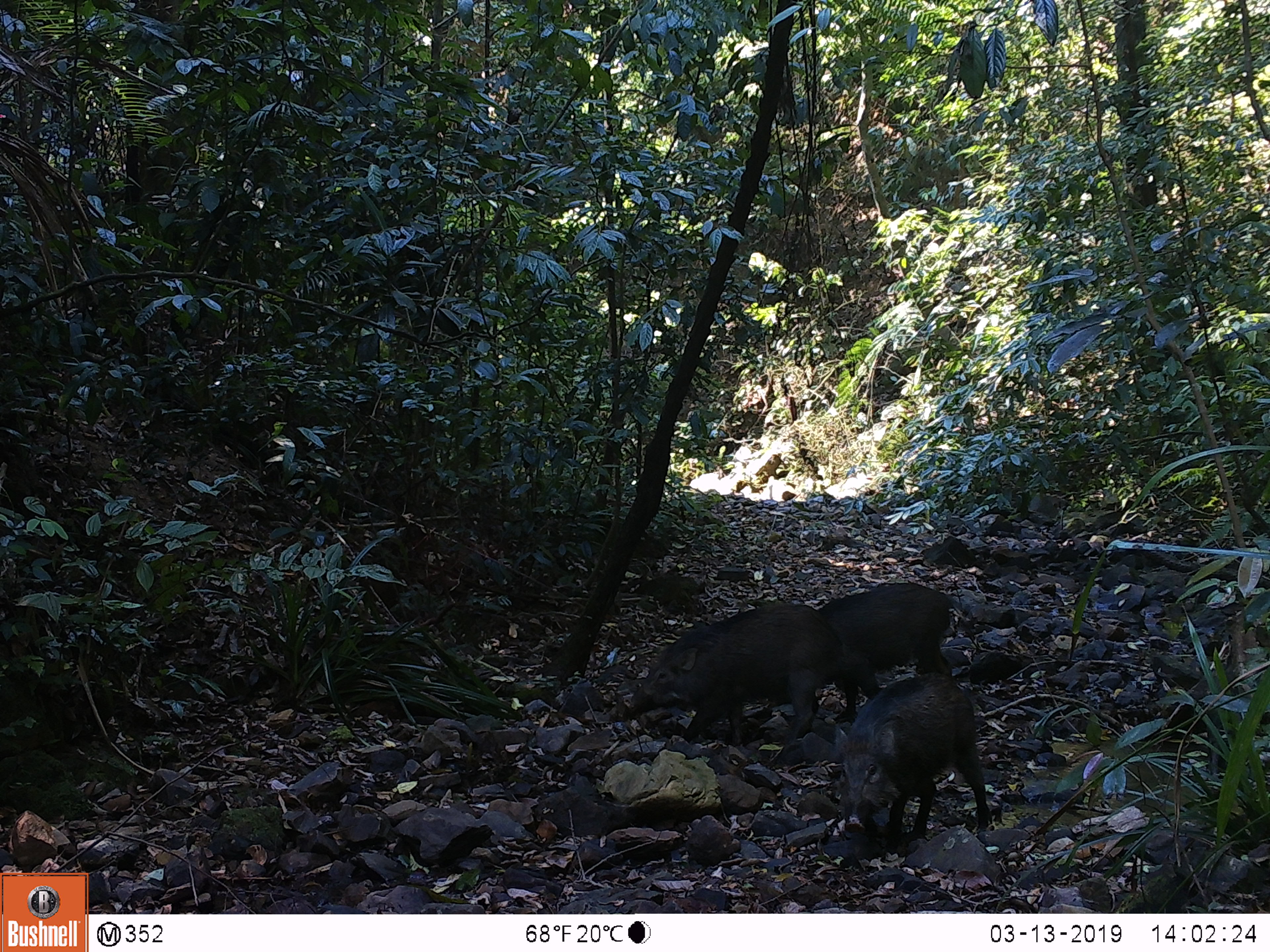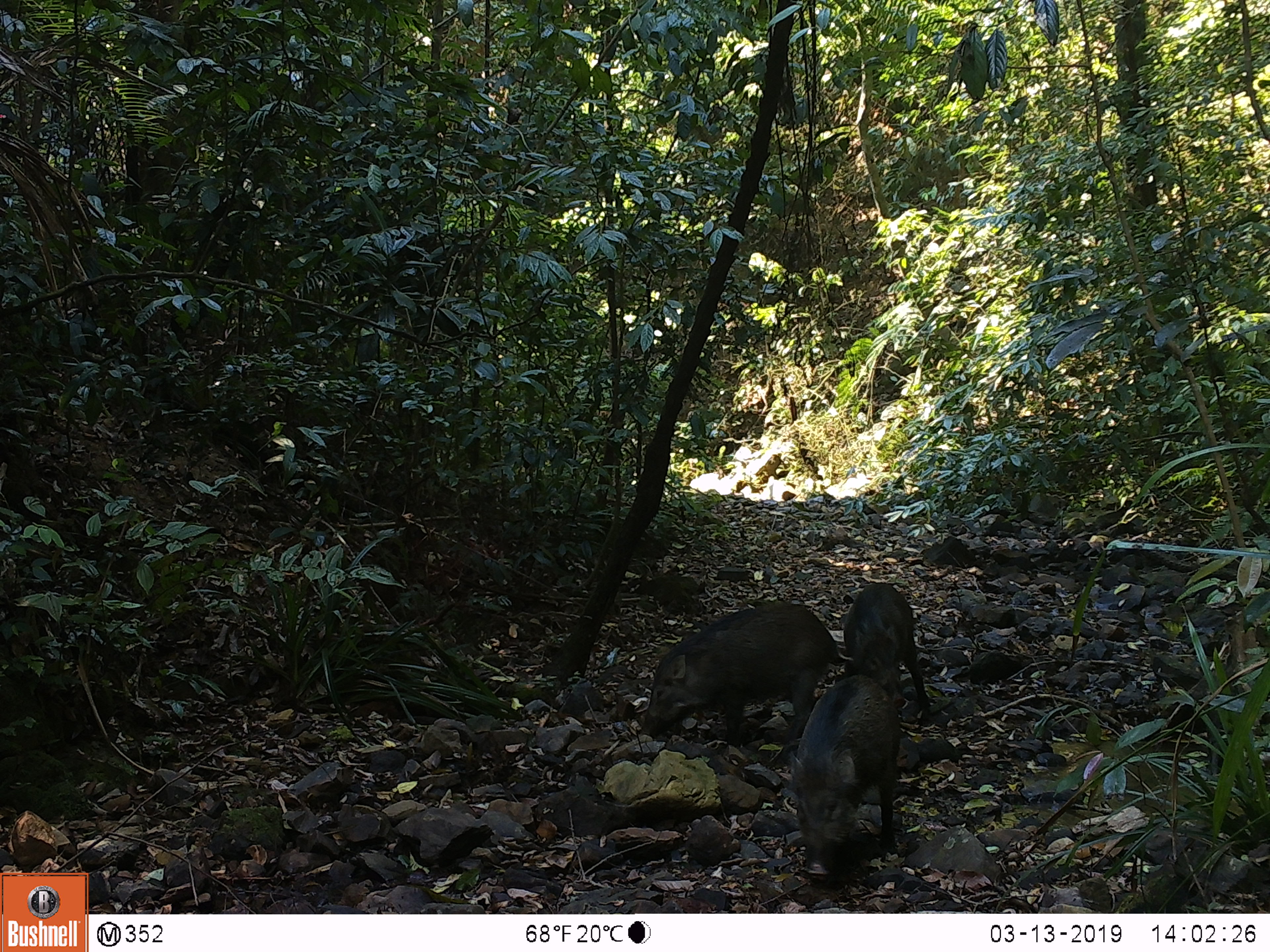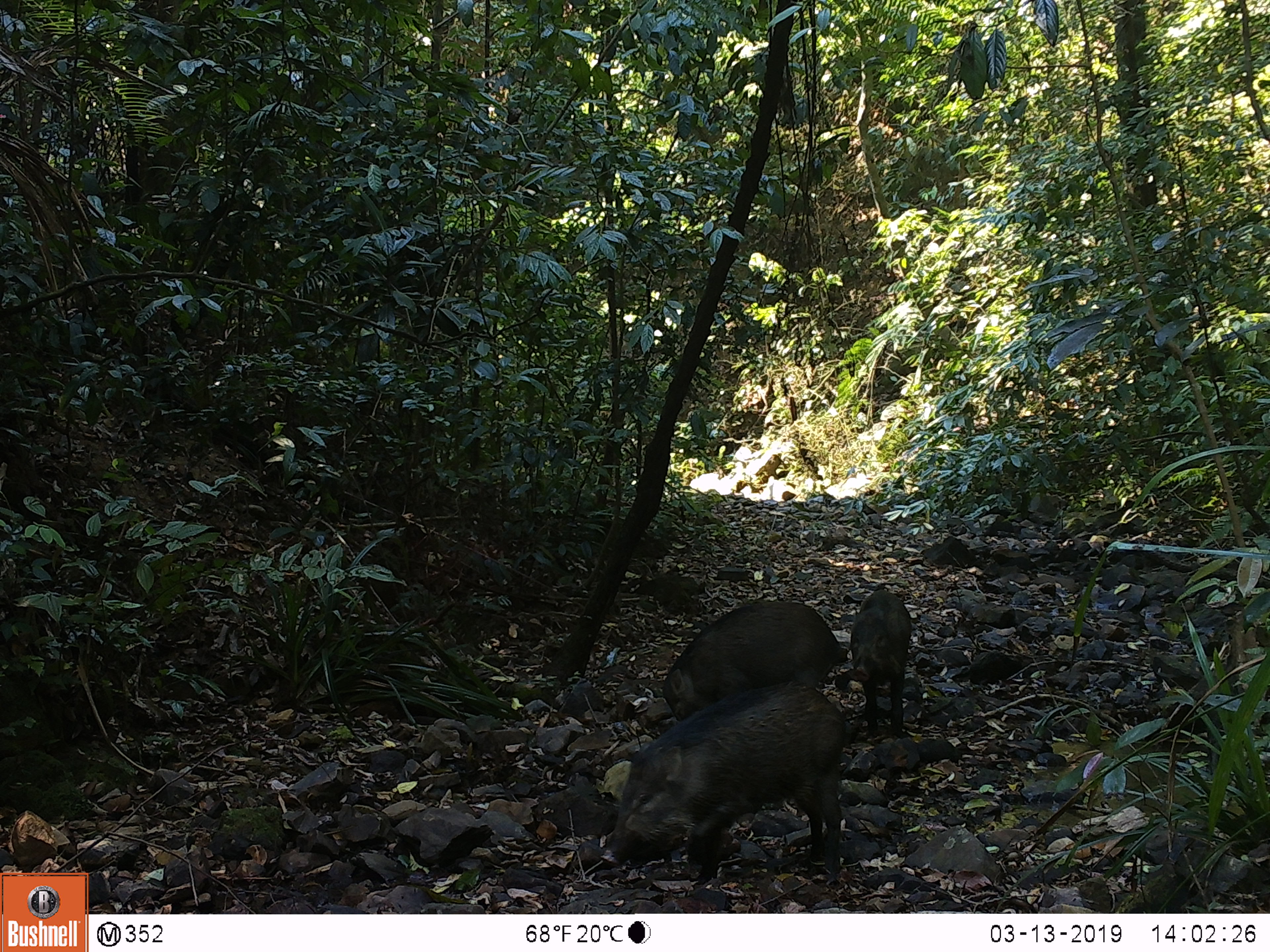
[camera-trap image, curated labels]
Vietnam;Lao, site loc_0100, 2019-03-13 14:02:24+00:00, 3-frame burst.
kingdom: Animalia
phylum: Chordata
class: Mammalia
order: Artiodactyla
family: Suidae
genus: Sus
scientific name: Sus scrofa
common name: eurasian wild pig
Eurasian wild pig (Sus scrofa). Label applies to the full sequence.